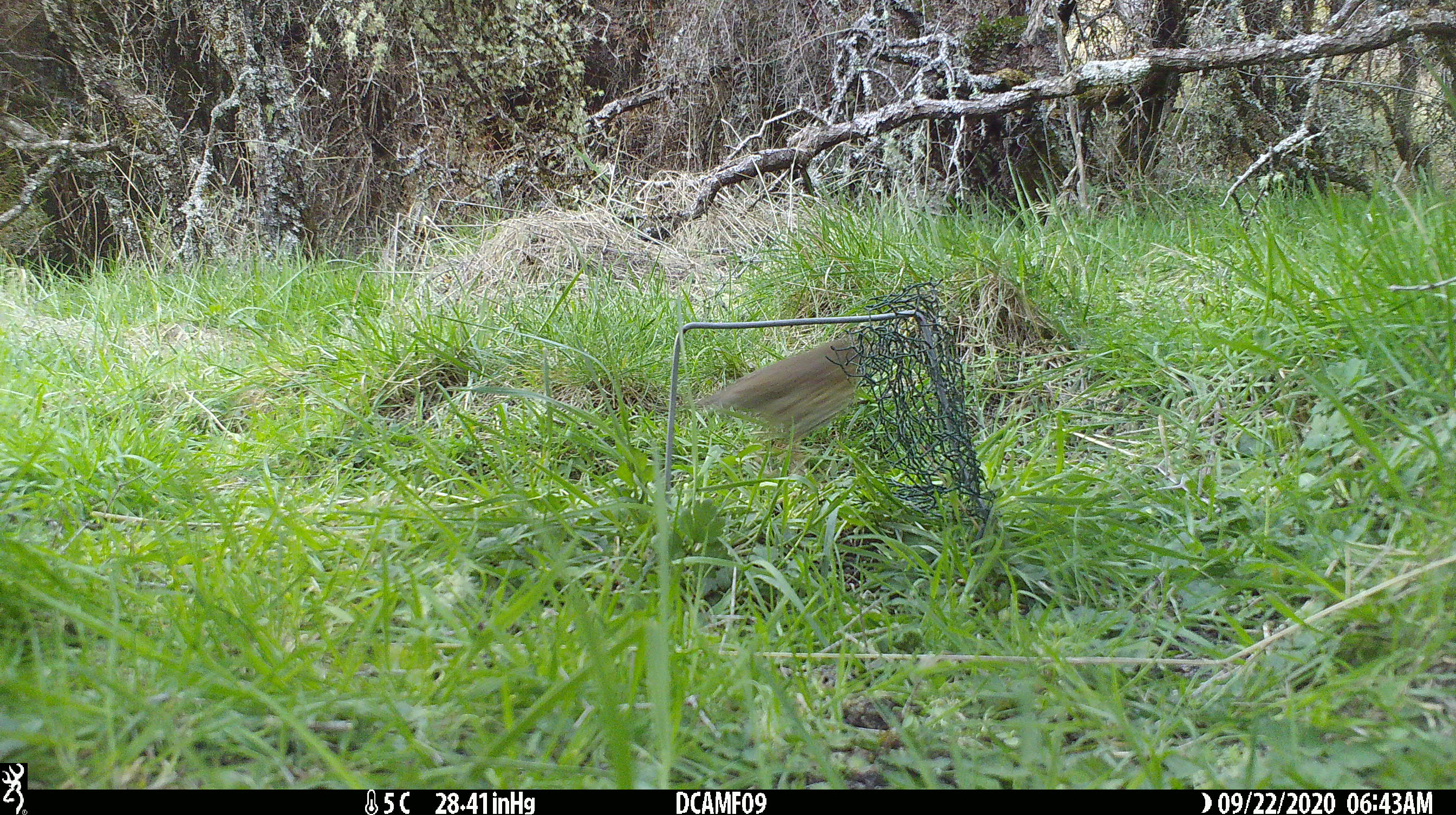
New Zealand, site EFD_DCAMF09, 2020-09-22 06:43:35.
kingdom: Animalia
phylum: Chordata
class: Aves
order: Passeriformes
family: Turdidae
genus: Turdus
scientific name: Turdus philomelos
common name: song thrush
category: thrush